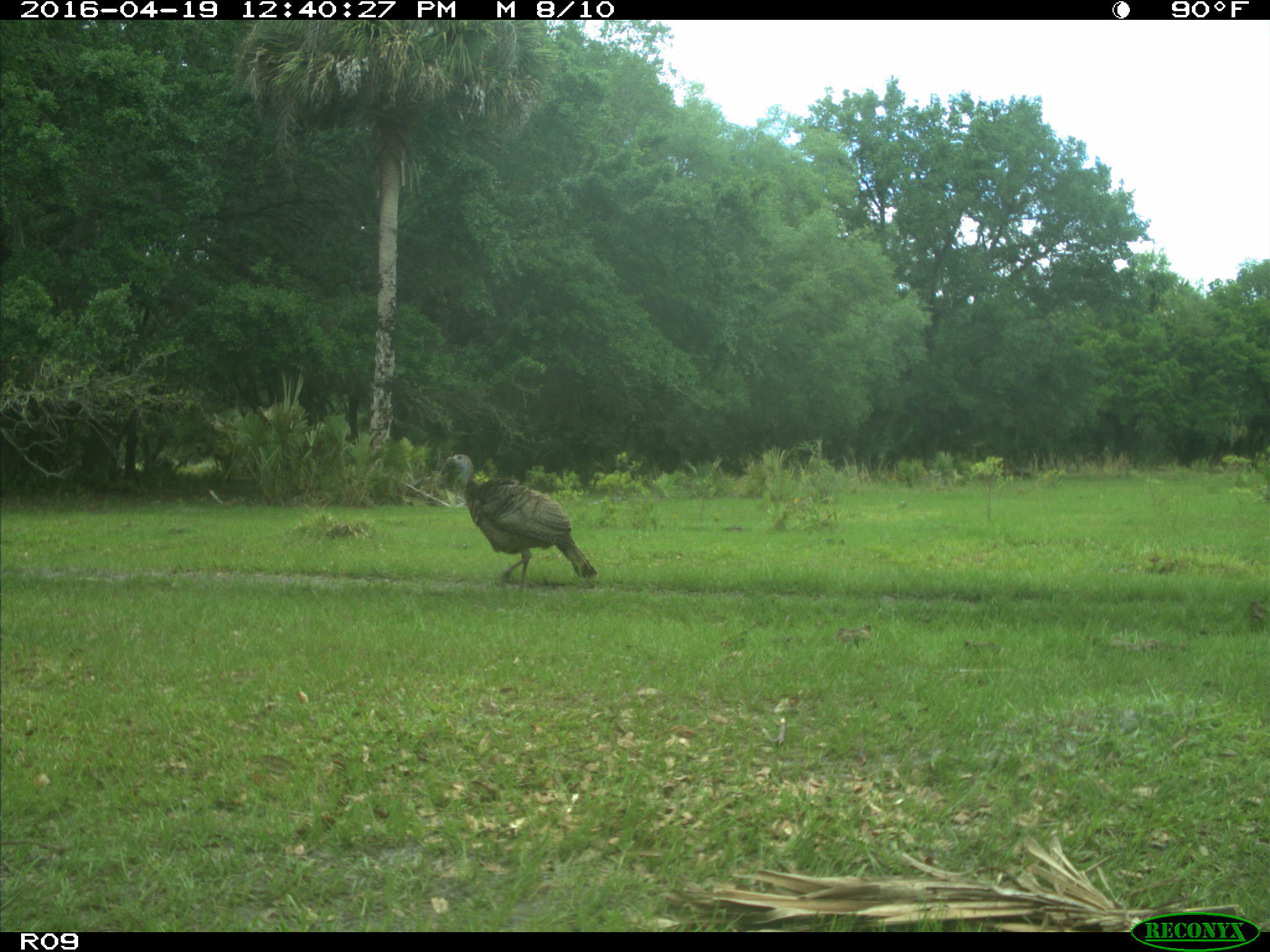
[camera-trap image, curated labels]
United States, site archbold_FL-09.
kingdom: Animalia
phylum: Chordata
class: Aves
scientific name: Aves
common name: birds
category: unidentified bird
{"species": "unidentified bird (birds) (Aves)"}